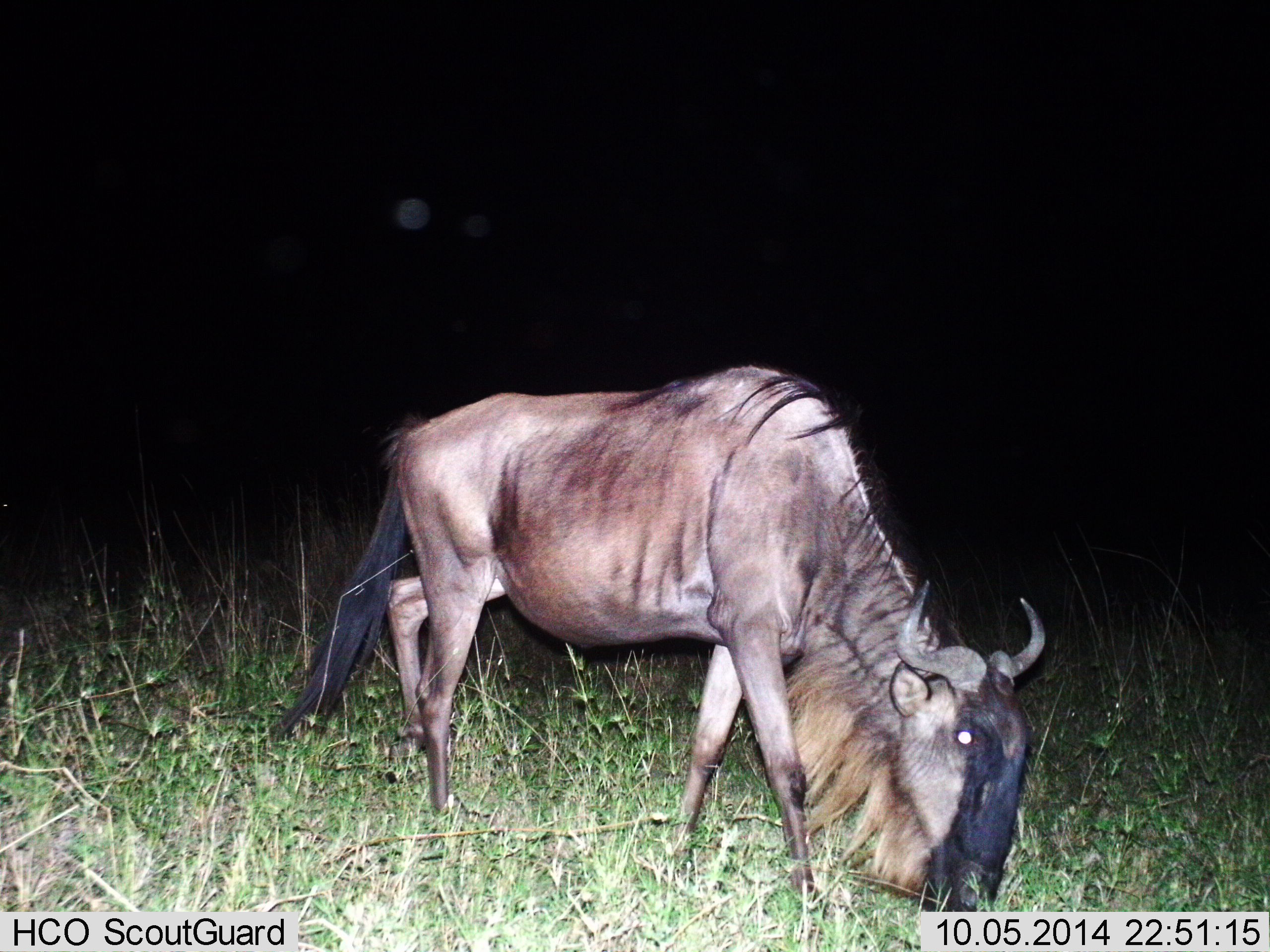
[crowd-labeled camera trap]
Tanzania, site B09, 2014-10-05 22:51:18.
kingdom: Animalia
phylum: Chordata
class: Mammalia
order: Artiodactyla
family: Bovidae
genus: Connochaetes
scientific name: Connochaetes taurinus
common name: blue wildebeest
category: wildebeest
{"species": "wildebeest (blue wildebeest) (Connochaetes taurinus)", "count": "1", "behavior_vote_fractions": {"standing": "20%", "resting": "0%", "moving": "10%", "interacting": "0%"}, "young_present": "0%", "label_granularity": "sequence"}